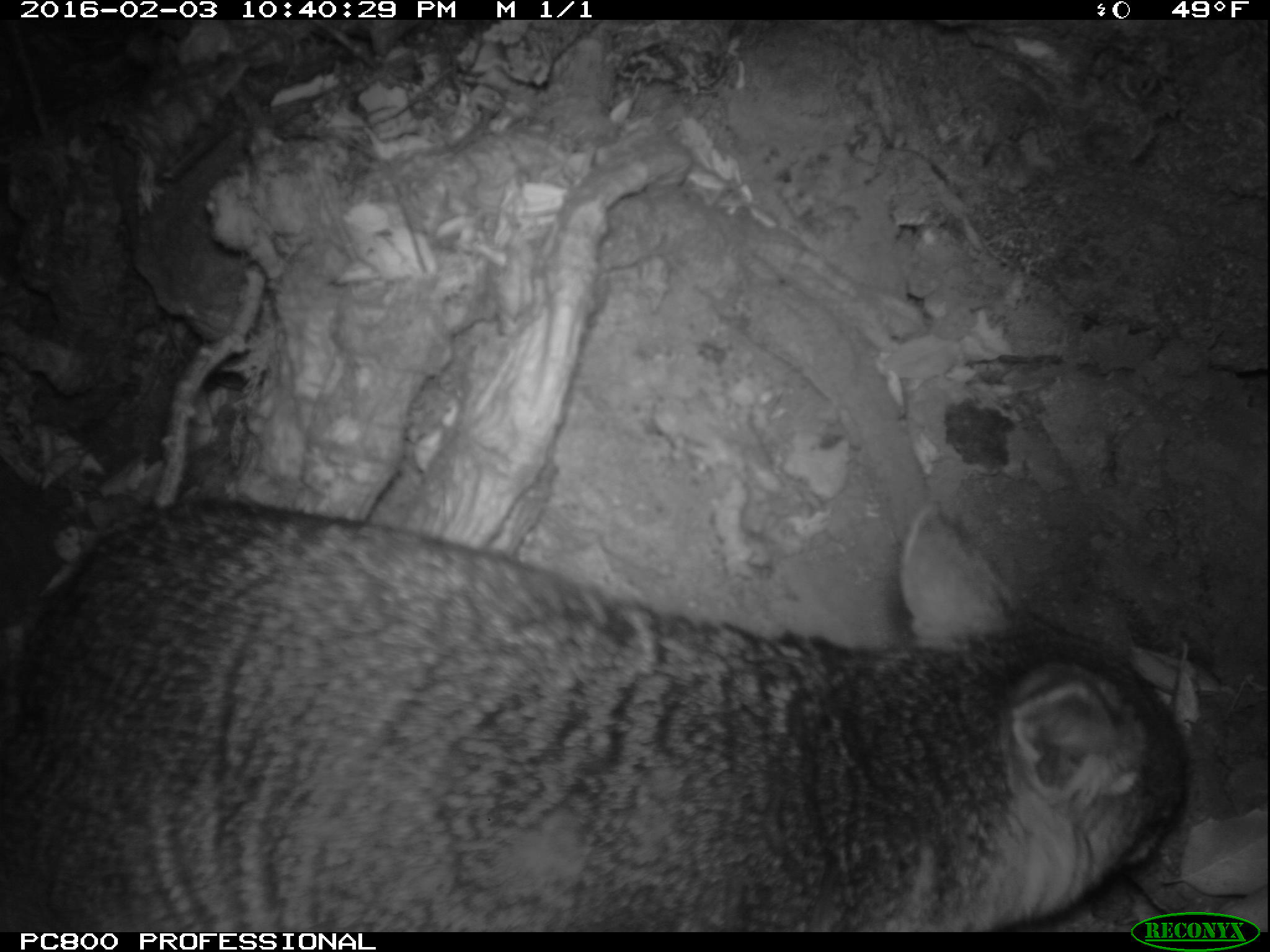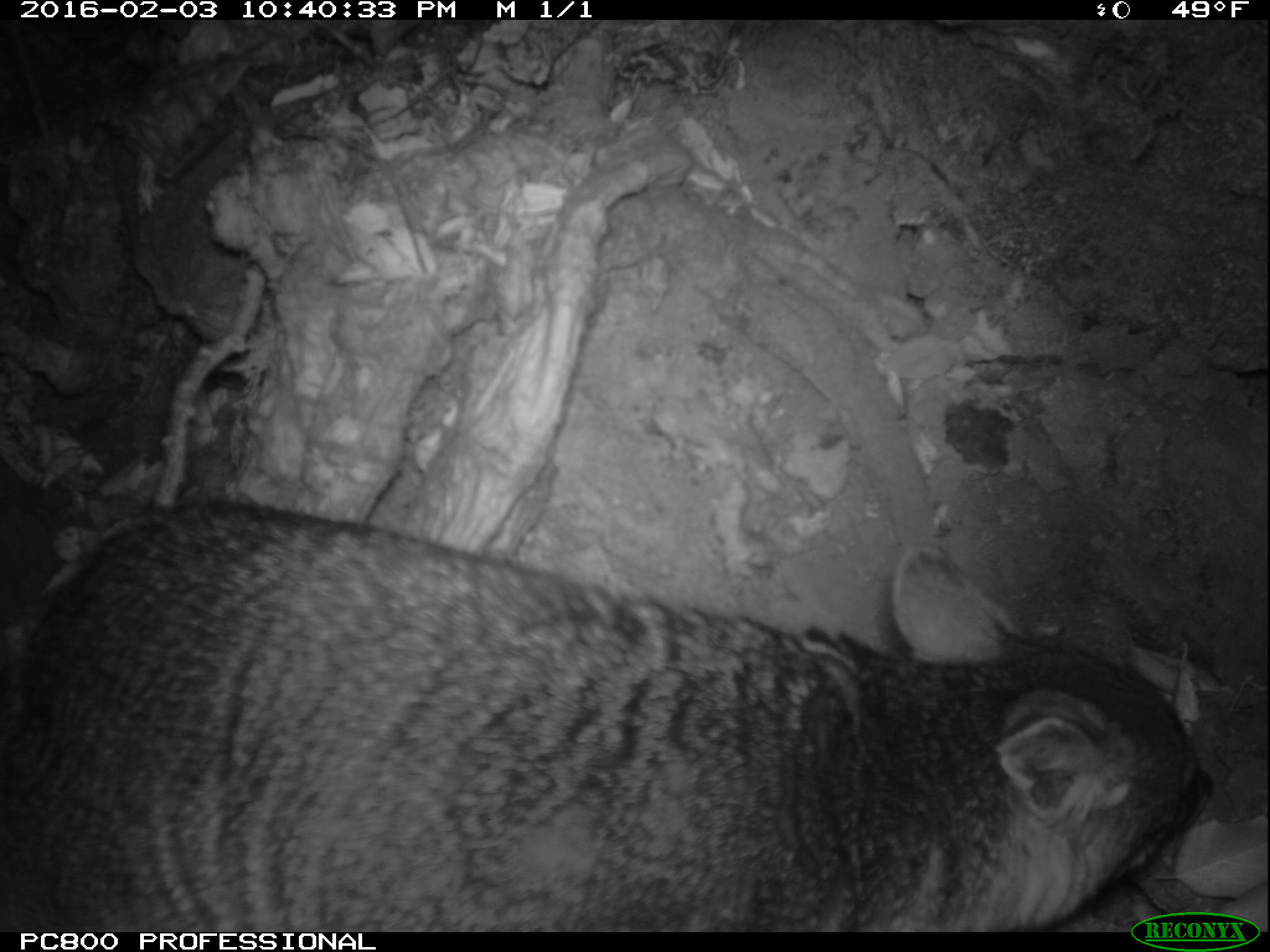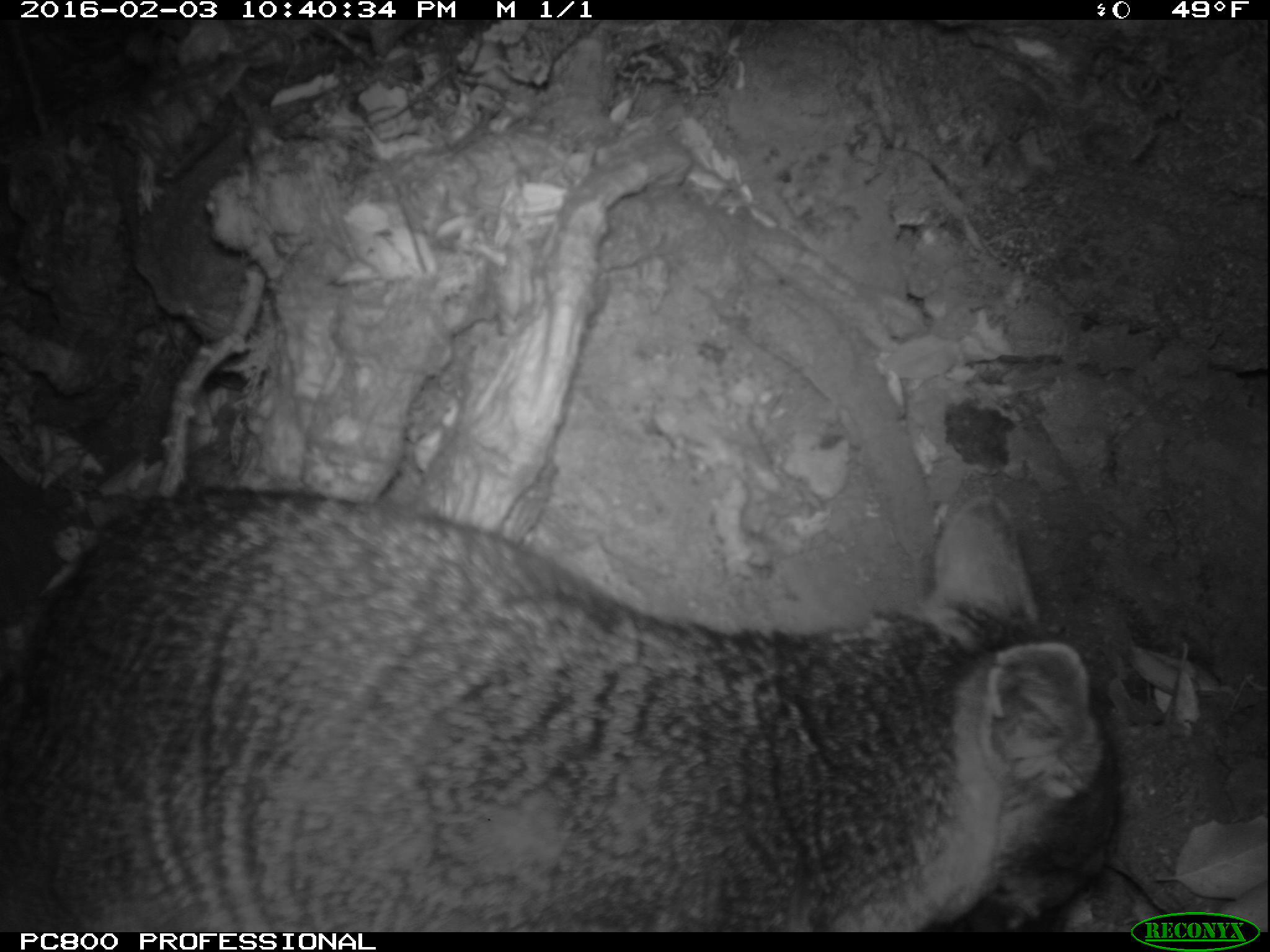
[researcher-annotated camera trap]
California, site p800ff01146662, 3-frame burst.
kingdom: Animalia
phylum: Chordata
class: Mammalia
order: Carnivora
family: Canidae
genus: Urocyon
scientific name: Urocyon littoralis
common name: island fox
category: fox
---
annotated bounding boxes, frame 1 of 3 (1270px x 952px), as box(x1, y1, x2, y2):
fox: box(0, 500, 1185, 932)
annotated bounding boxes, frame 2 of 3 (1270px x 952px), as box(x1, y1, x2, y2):
fox: box(0, 500, 1194, 932)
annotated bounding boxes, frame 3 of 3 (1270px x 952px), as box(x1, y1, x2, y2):
fox: box(0, 485, 1116, 932)